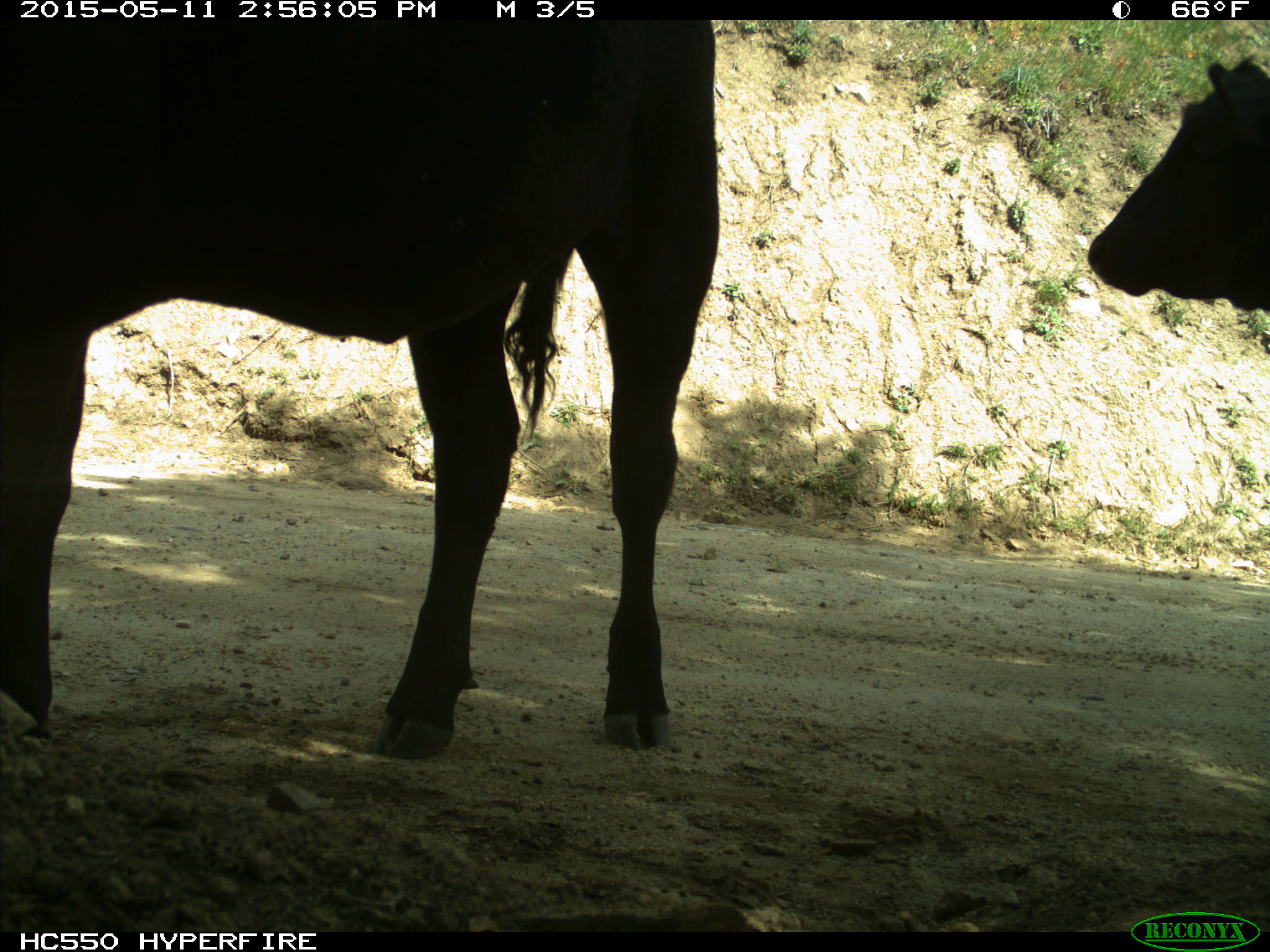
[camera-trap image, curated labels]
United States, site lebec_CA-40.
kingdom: Animalia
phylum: Chordata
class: Mammalia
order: Artiodactyla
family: Bovidae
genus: Bos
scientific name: Bos taurus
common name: domestic cow